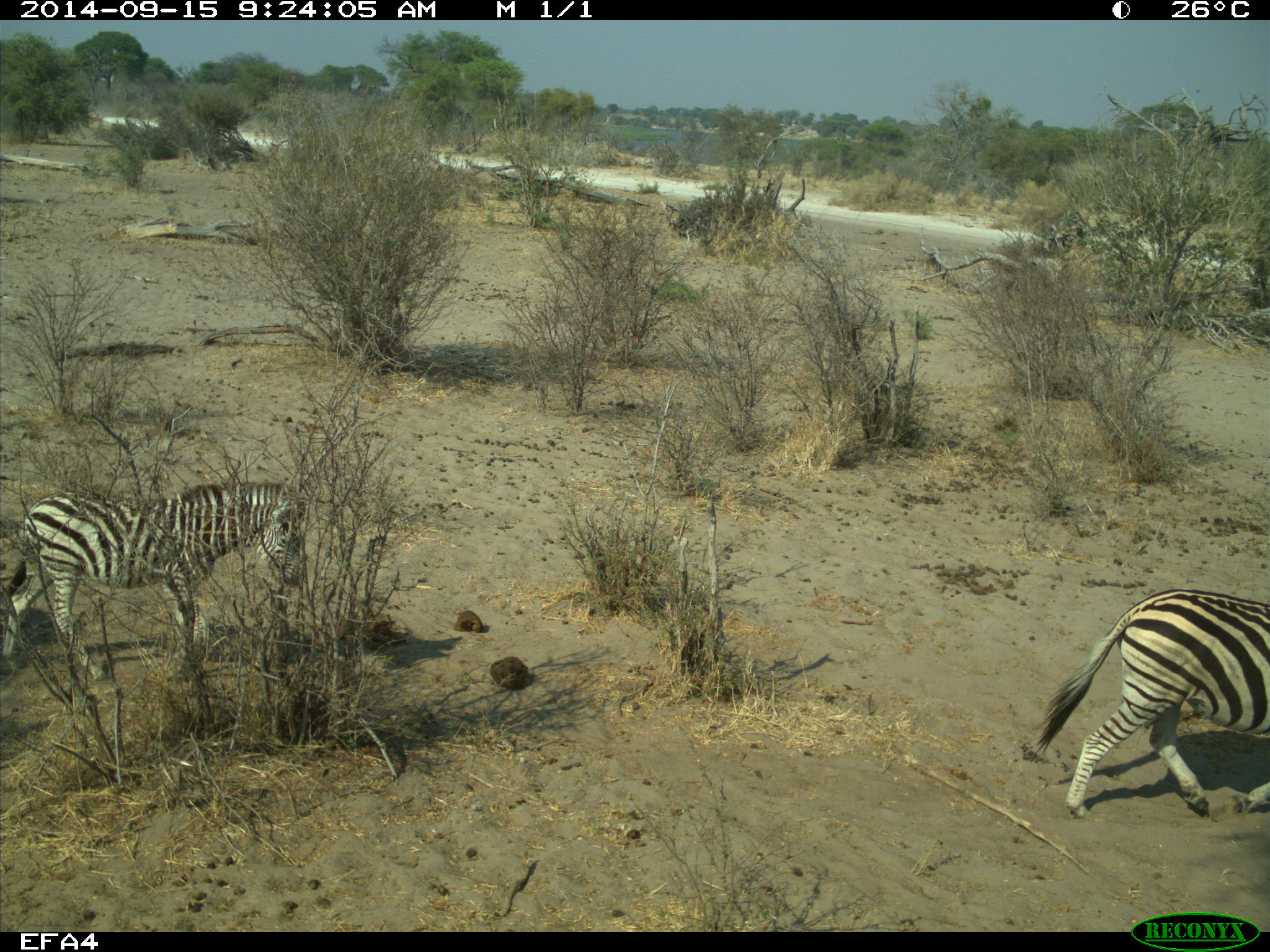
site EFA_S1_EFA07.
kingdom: Animalia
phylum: Chordata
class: Mammalia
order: Perissodactyla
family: Equidae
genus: Equus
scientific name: Equus quagga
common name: plains zebra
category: zebraplains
Zebraplains (plains zebra) (Equus quagga), count 2. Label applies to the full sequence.